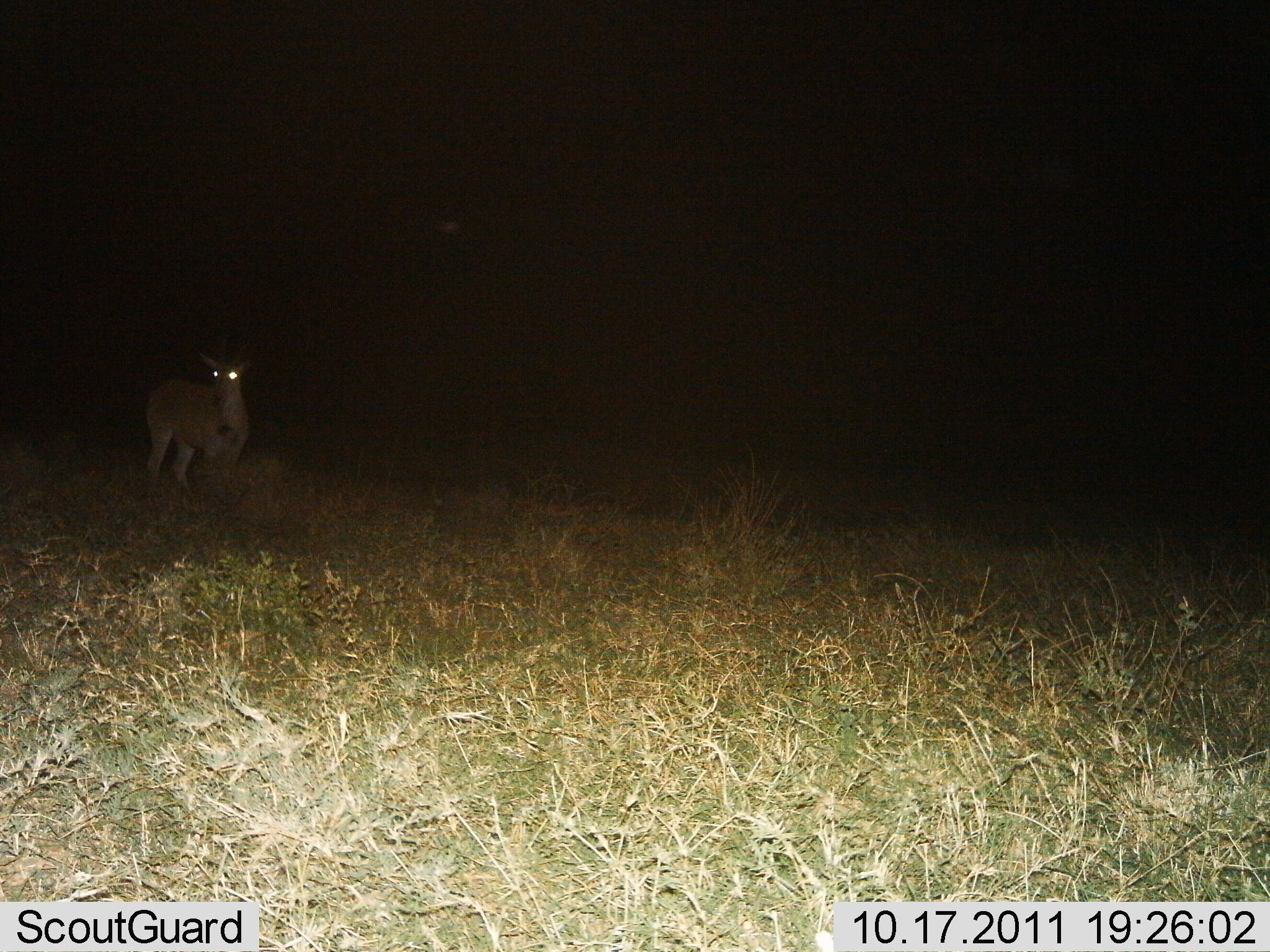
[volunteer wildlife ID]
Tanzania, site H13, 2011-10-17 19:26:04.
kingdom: Animalia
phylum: Chordata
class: Mammalia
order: Artiodactyla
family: Bovidae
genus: Nanger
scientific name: Nanger granti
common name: grant's gazelle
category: gazellegrants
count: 1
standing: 100%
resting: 0%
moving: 0%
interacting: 0%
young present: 0%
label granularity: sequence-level